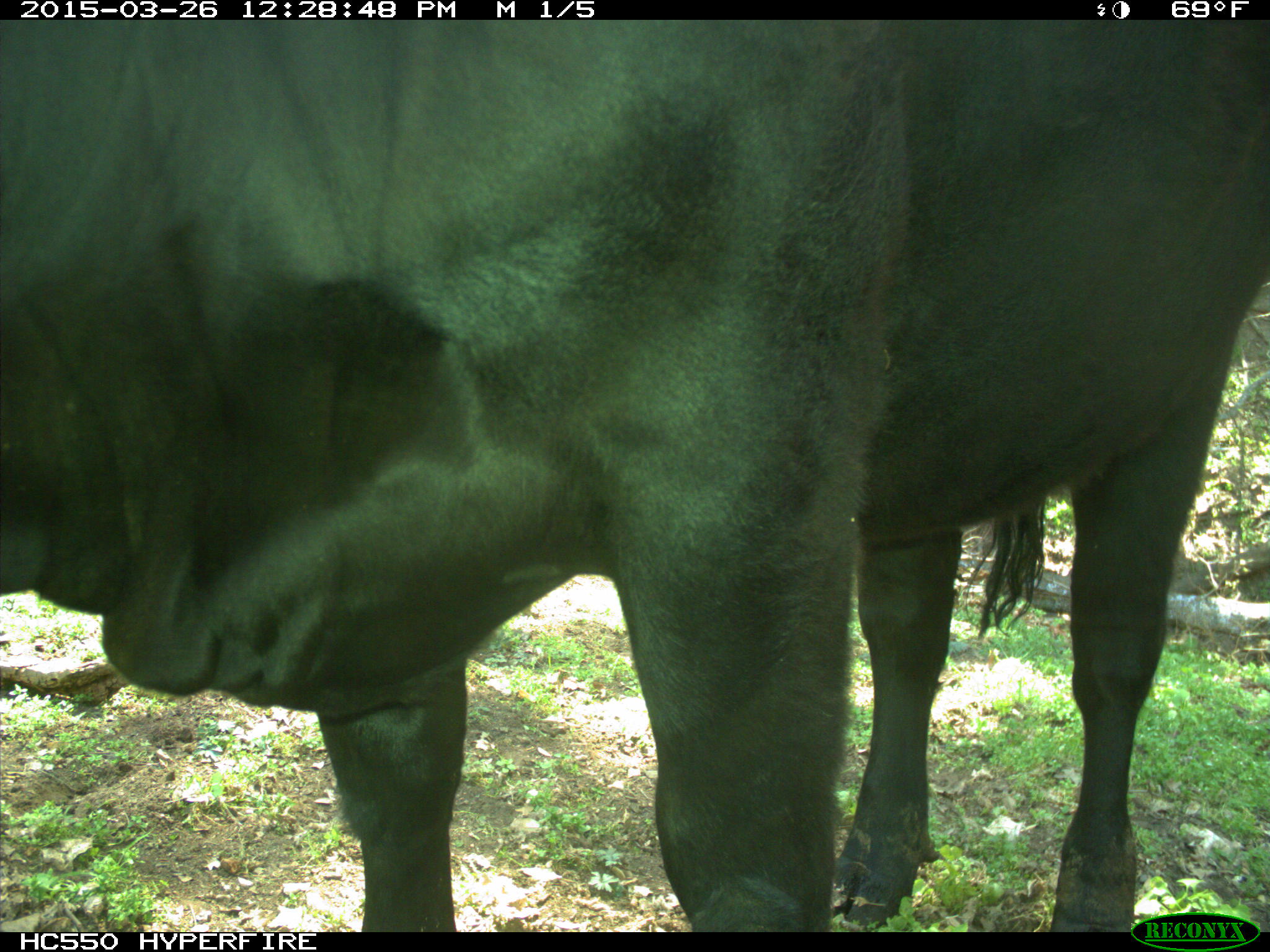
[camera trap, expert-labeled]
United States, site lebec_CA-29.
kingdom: Animalia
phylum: Chordata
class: Mammalia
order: Artiodactyla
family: Bovidae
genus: Bos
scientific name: Bos taurus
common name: domestic cow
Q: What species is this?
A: Bos taurus (domestic cow).